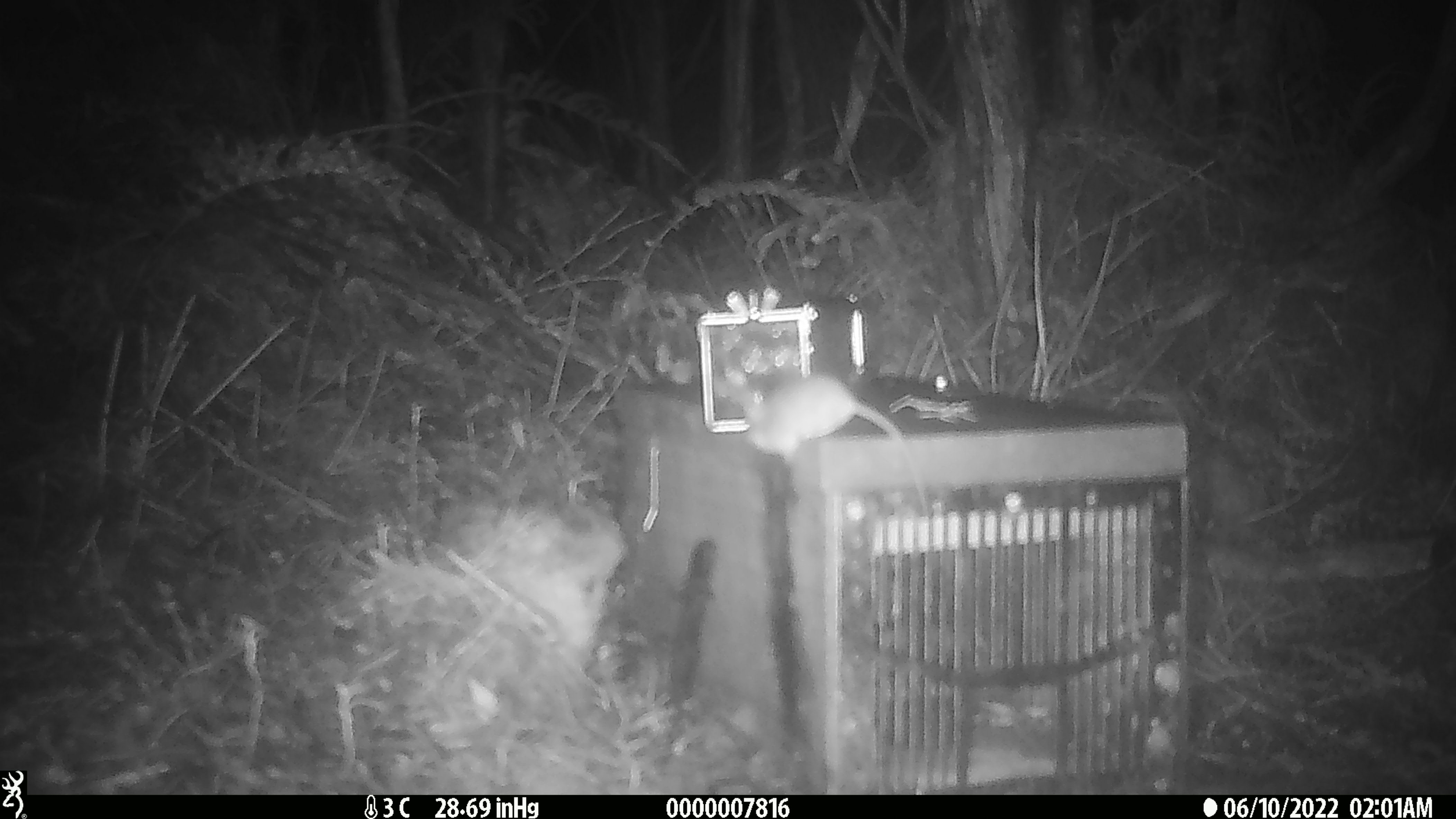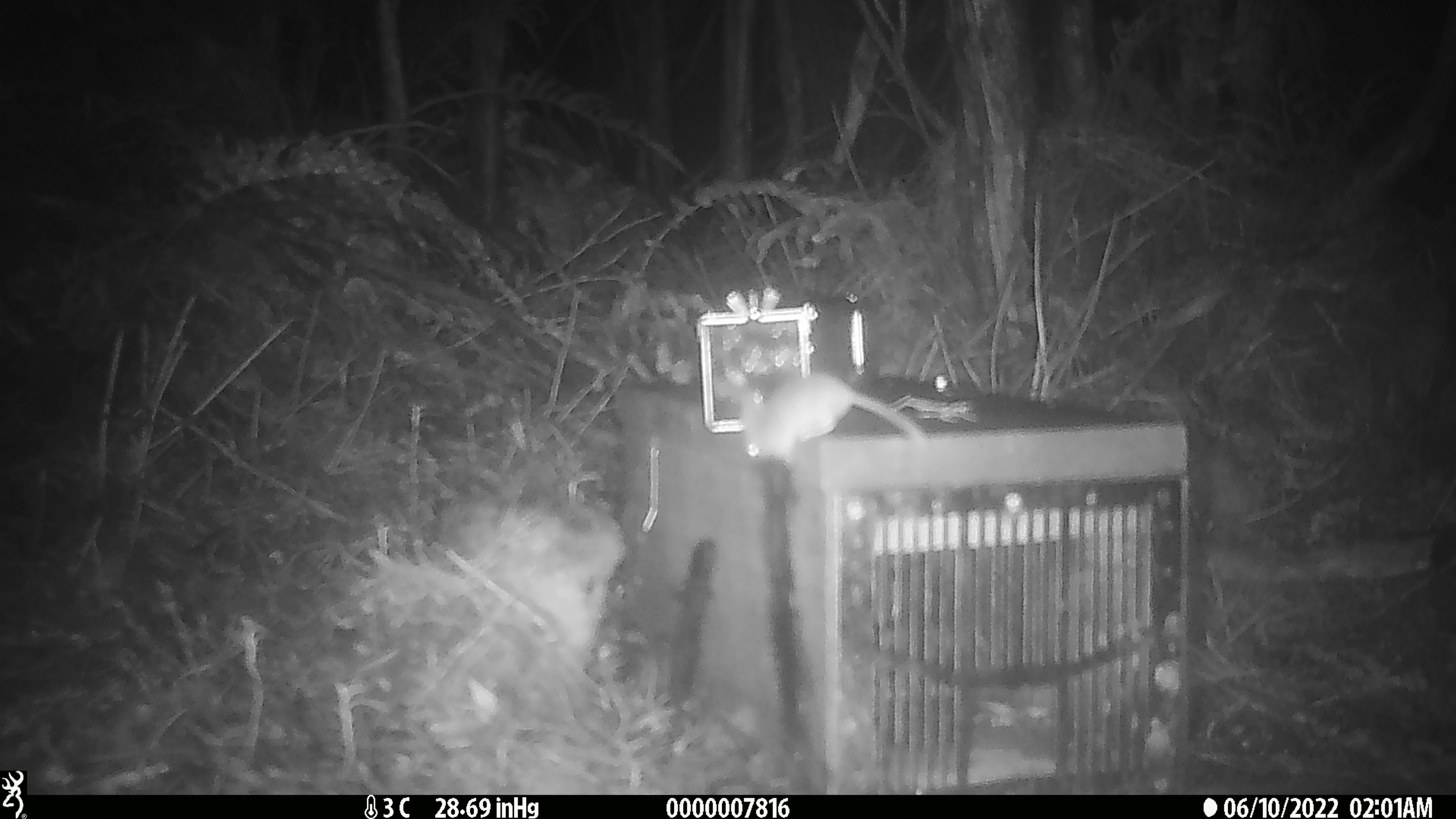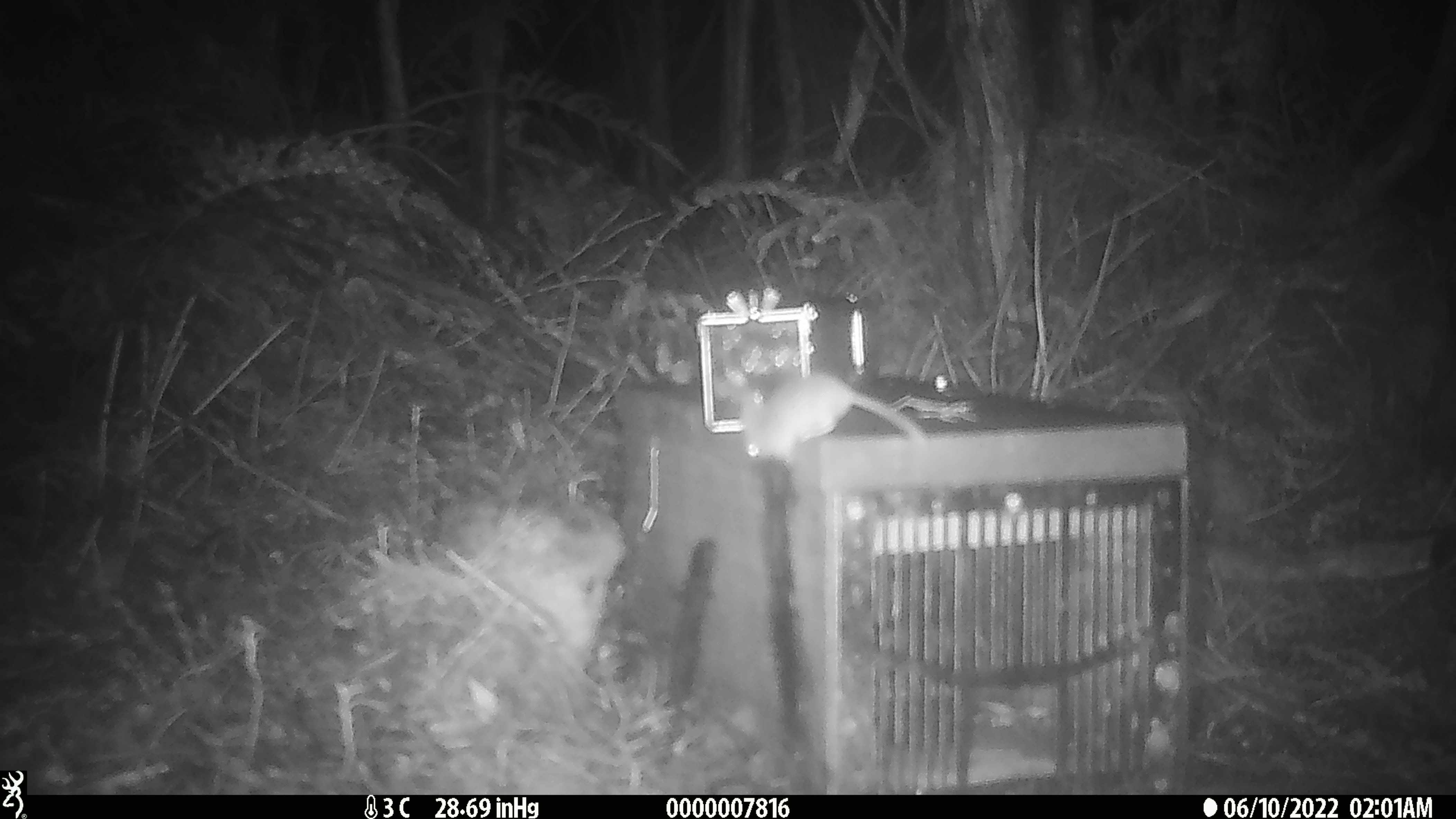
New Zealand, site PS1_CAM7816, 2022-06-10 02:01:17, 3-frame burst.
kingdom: Animalia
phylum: Chordata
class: Mammalia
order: Rodentia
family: Muridae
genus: Mus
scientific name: Mus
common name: mouse